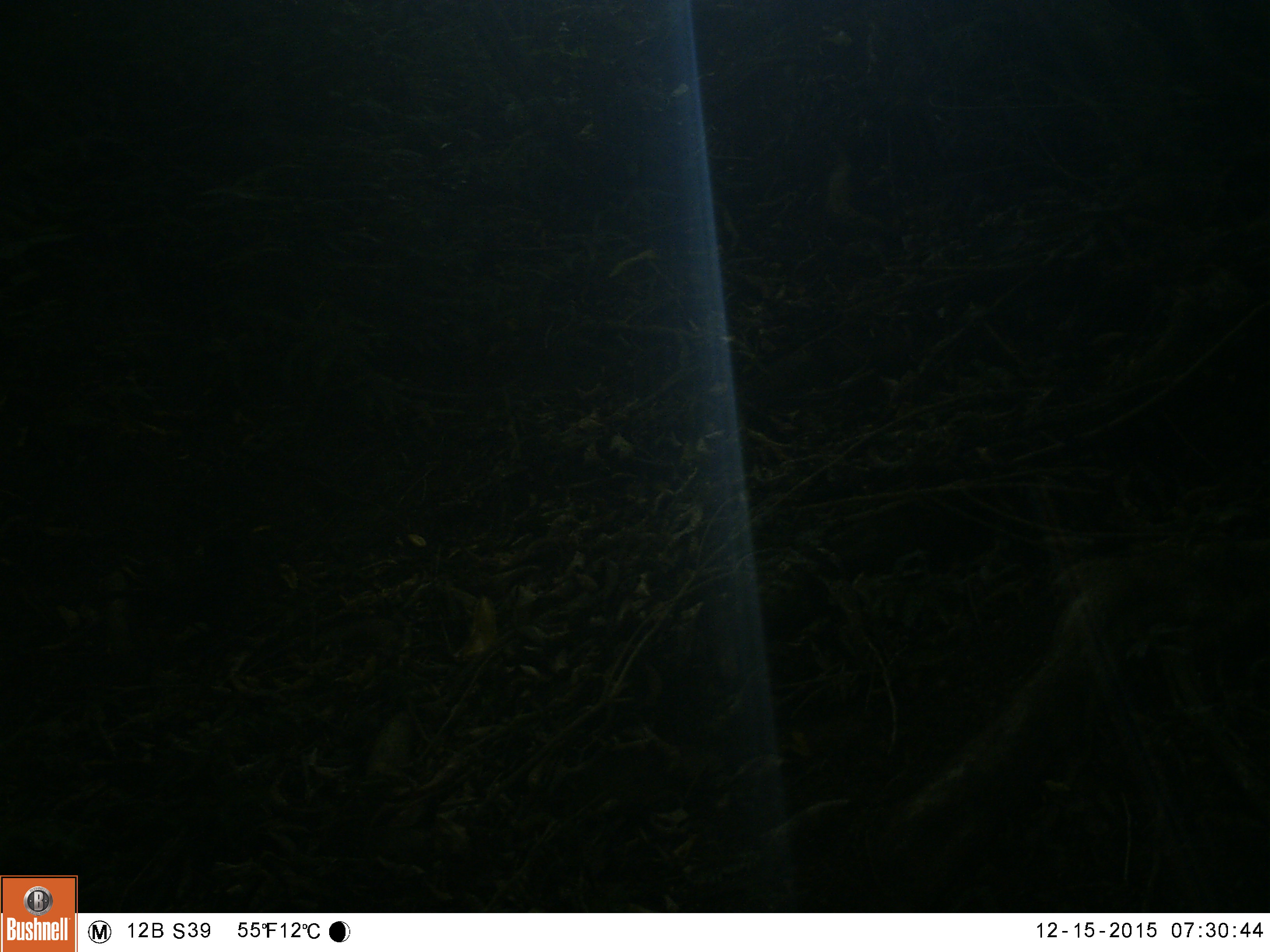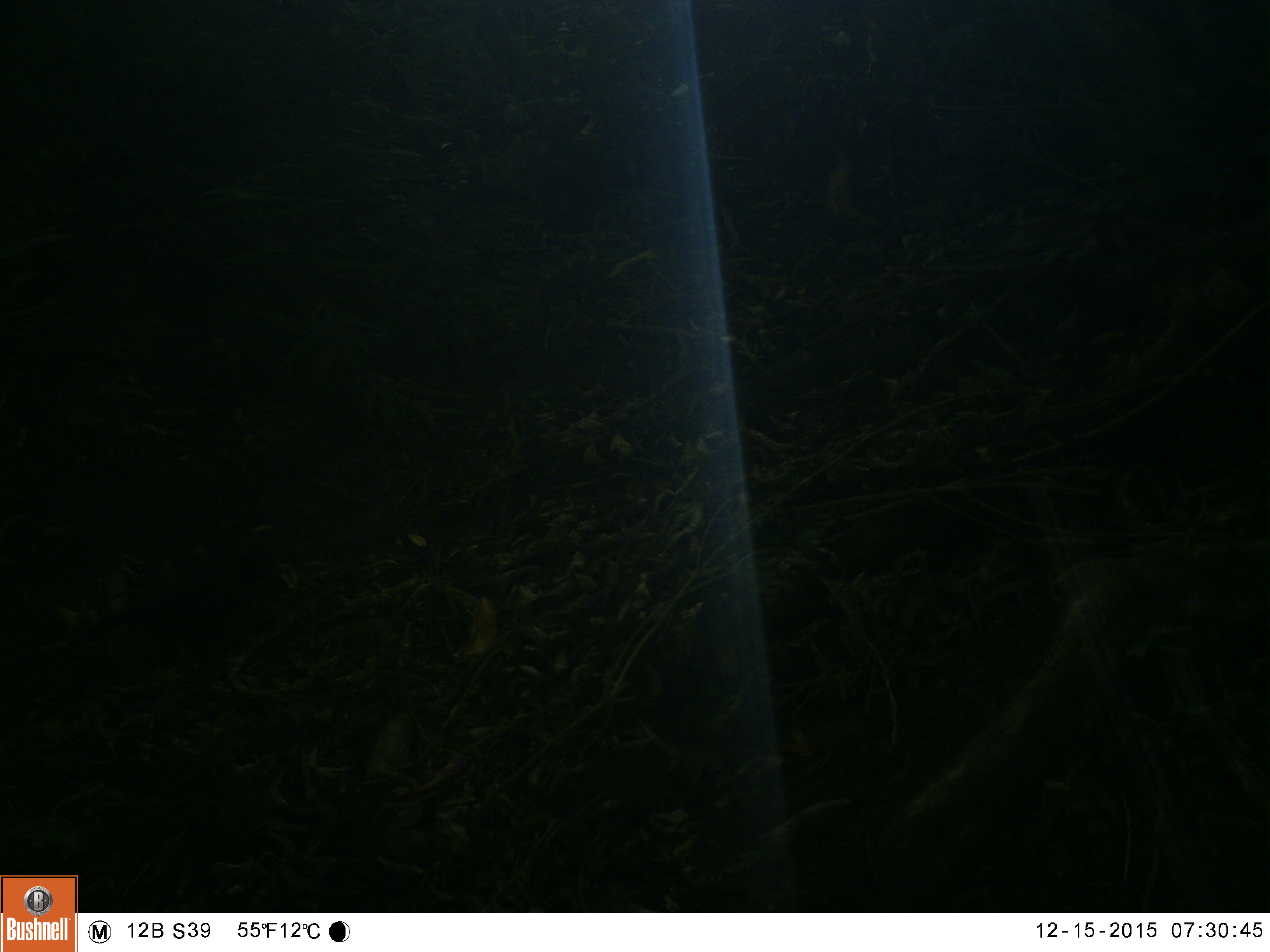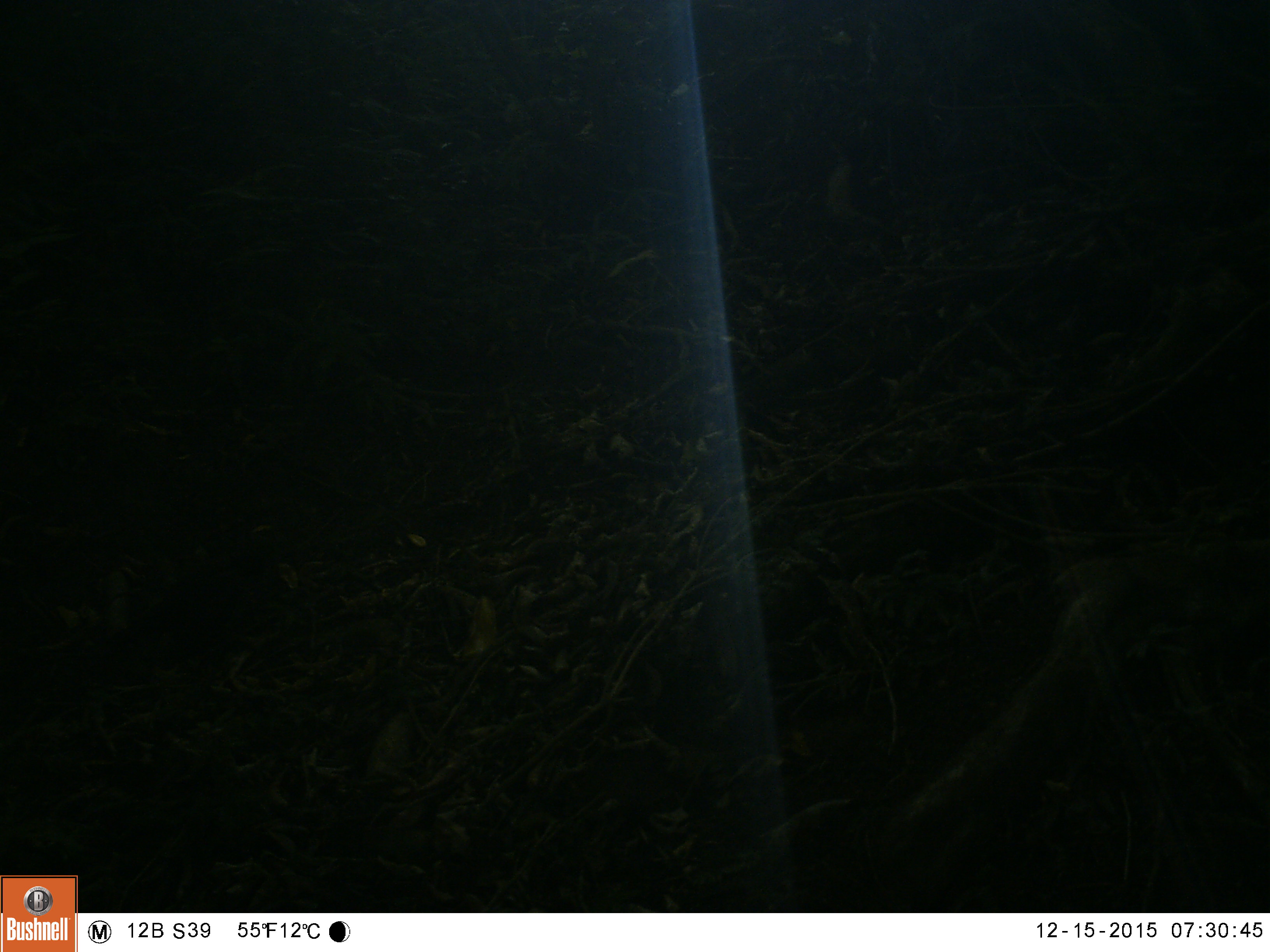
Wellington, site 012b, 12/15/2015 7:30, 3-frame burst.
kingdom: Animalia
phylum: Chordata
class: Aves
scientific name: Aves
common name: bird